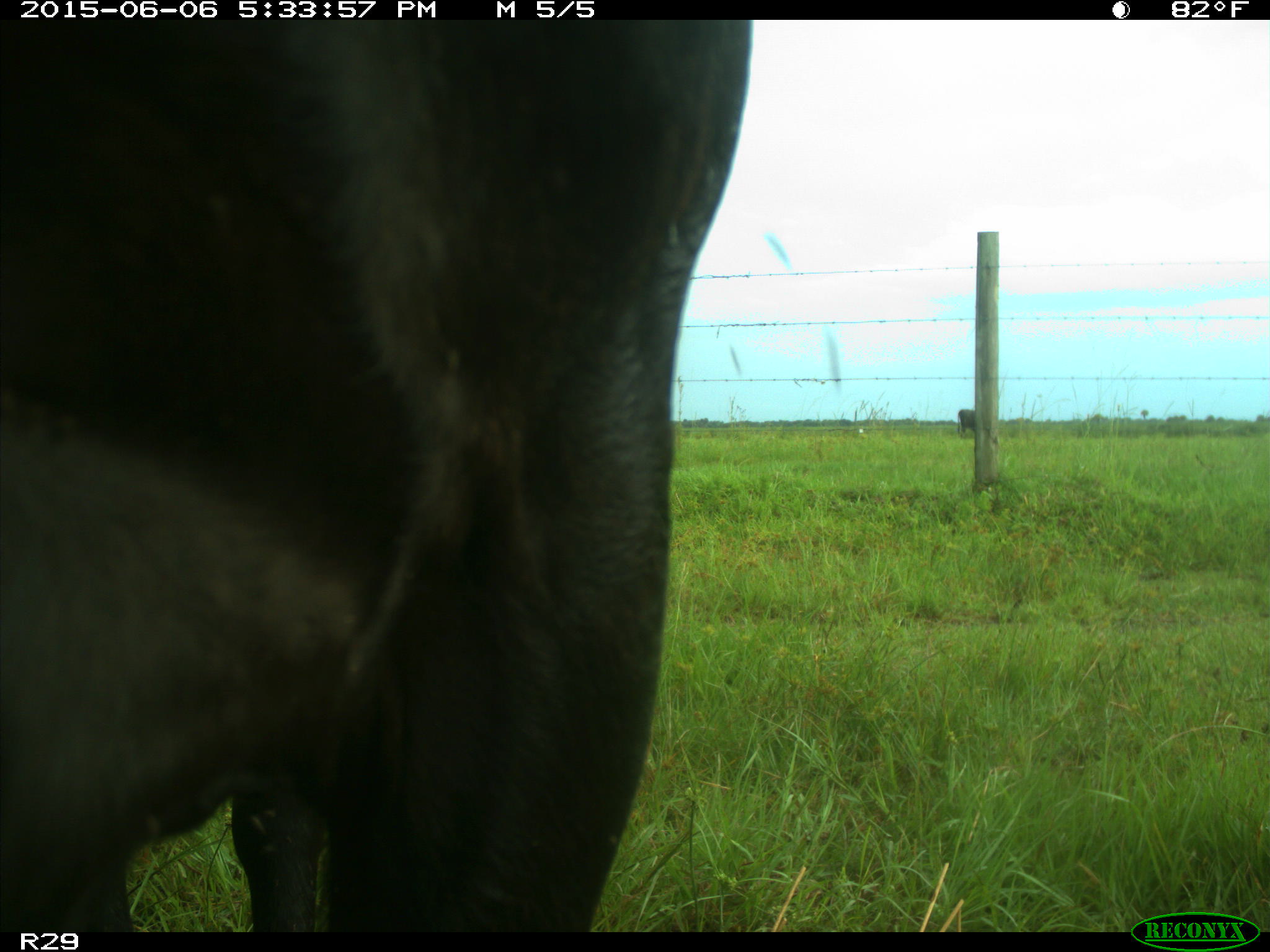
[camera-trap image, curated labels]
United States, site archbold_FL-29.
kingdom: Animalia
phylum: Chordata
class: Mammalia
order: Artiodactyla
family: Bovidae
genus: Bos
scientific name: Bos taurus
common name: domestic cow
Bos taurus (domestic cow).